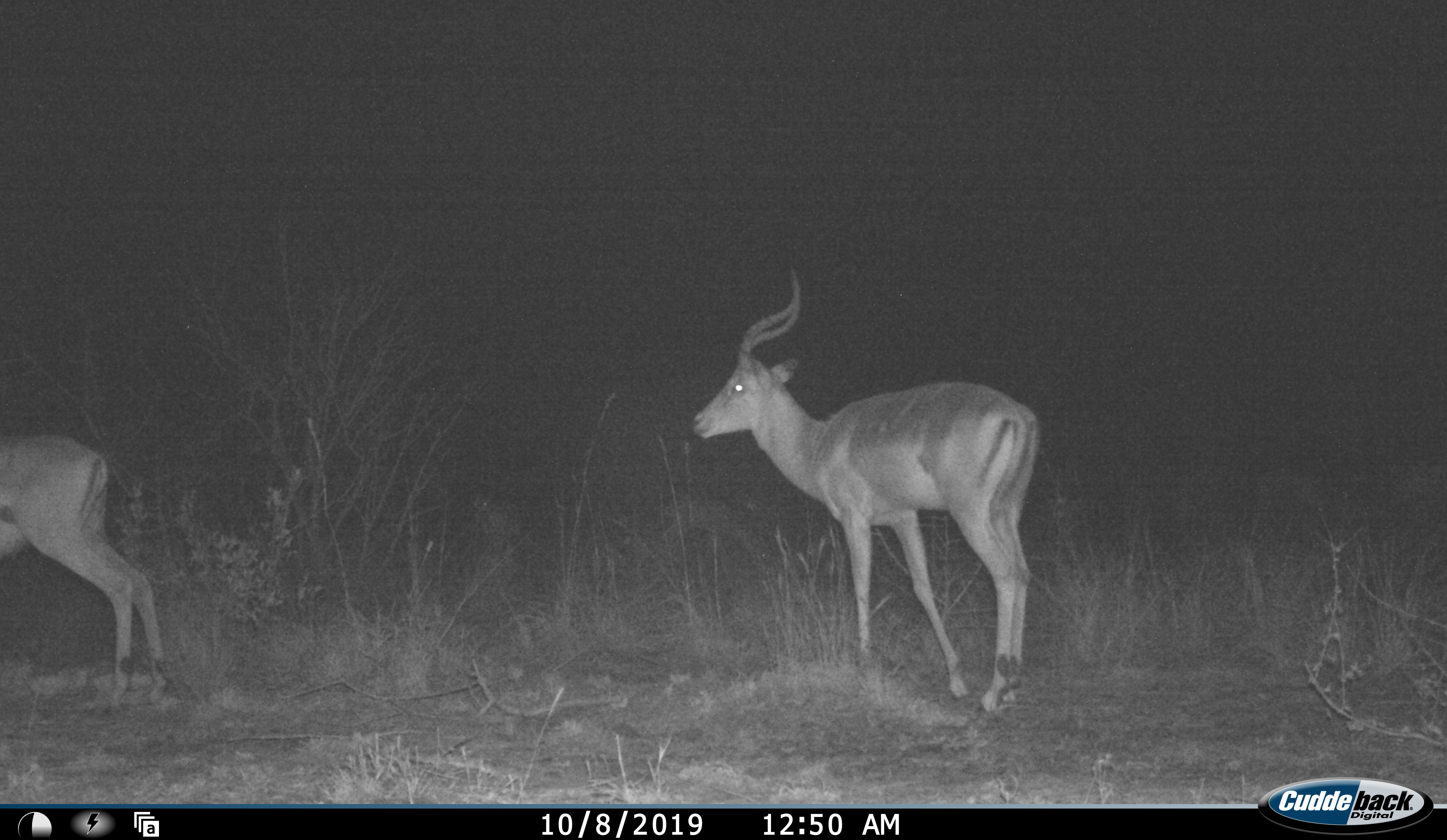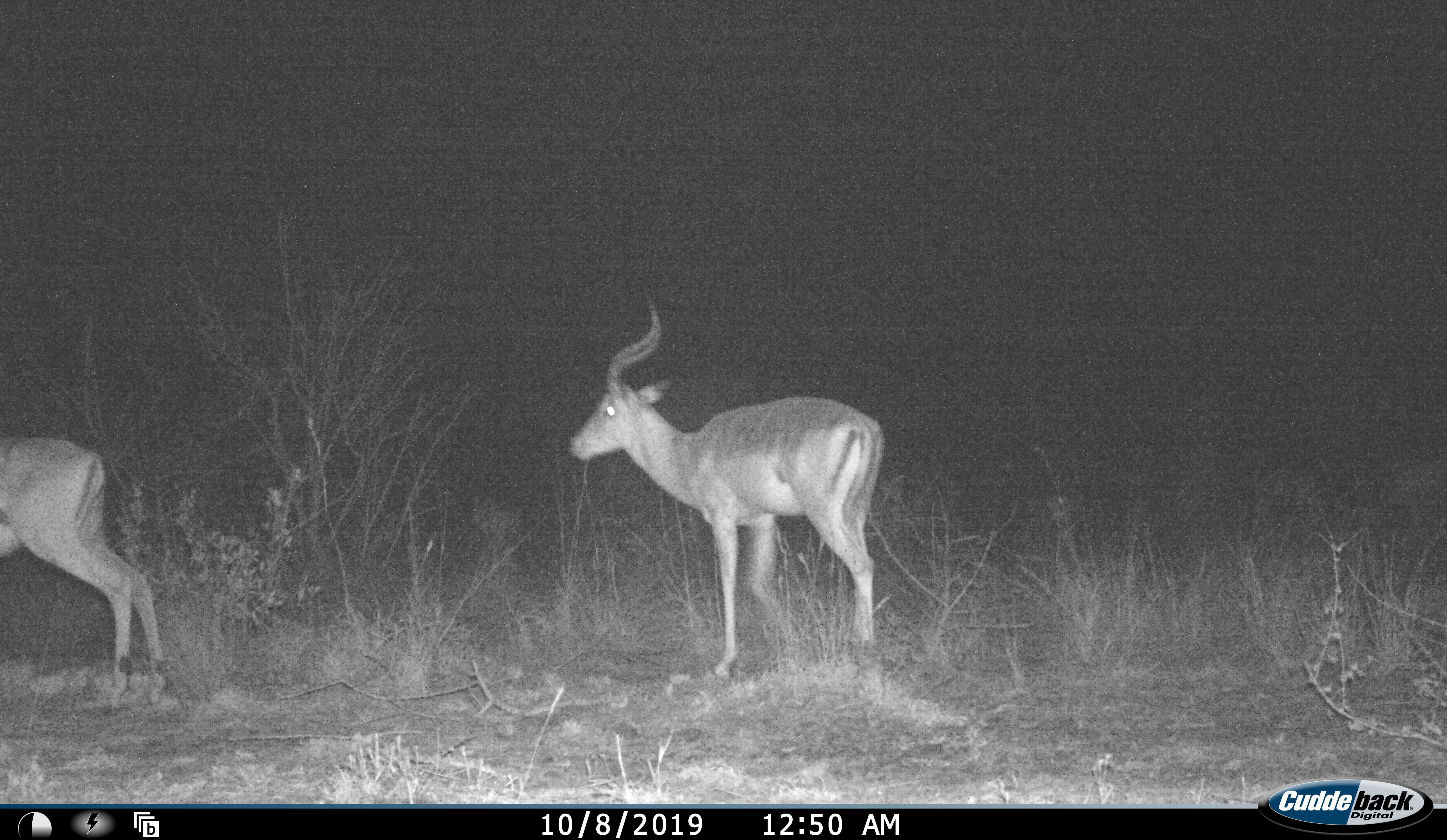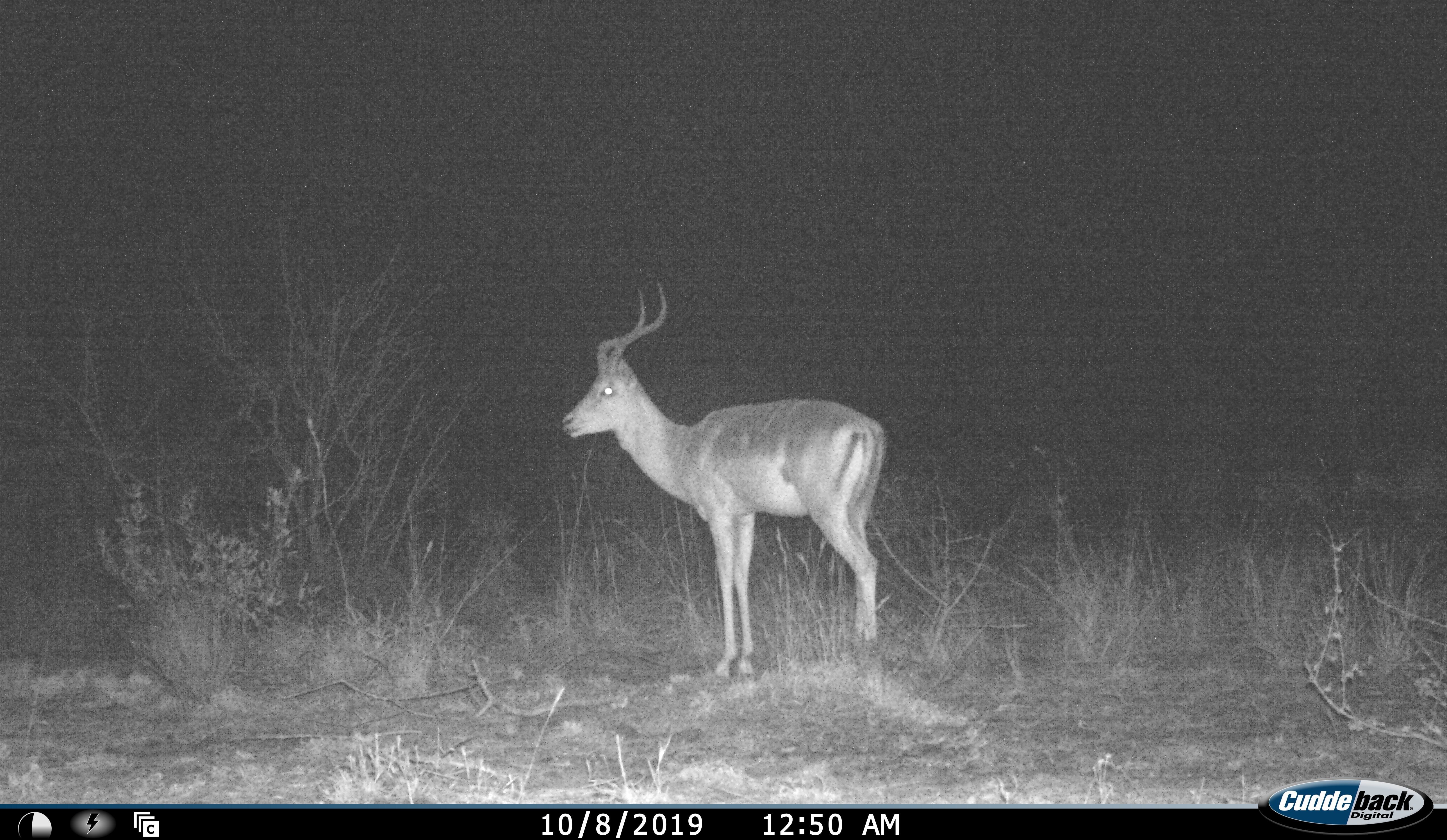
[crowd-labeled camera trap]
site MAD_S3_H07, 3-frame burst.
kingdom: Animalia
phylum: Chordata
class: Mammalia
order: Artiodactyla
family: Bovidae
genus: Aepyceros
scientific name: Aepyceros melampus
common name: impala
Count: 2.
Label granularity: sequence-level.